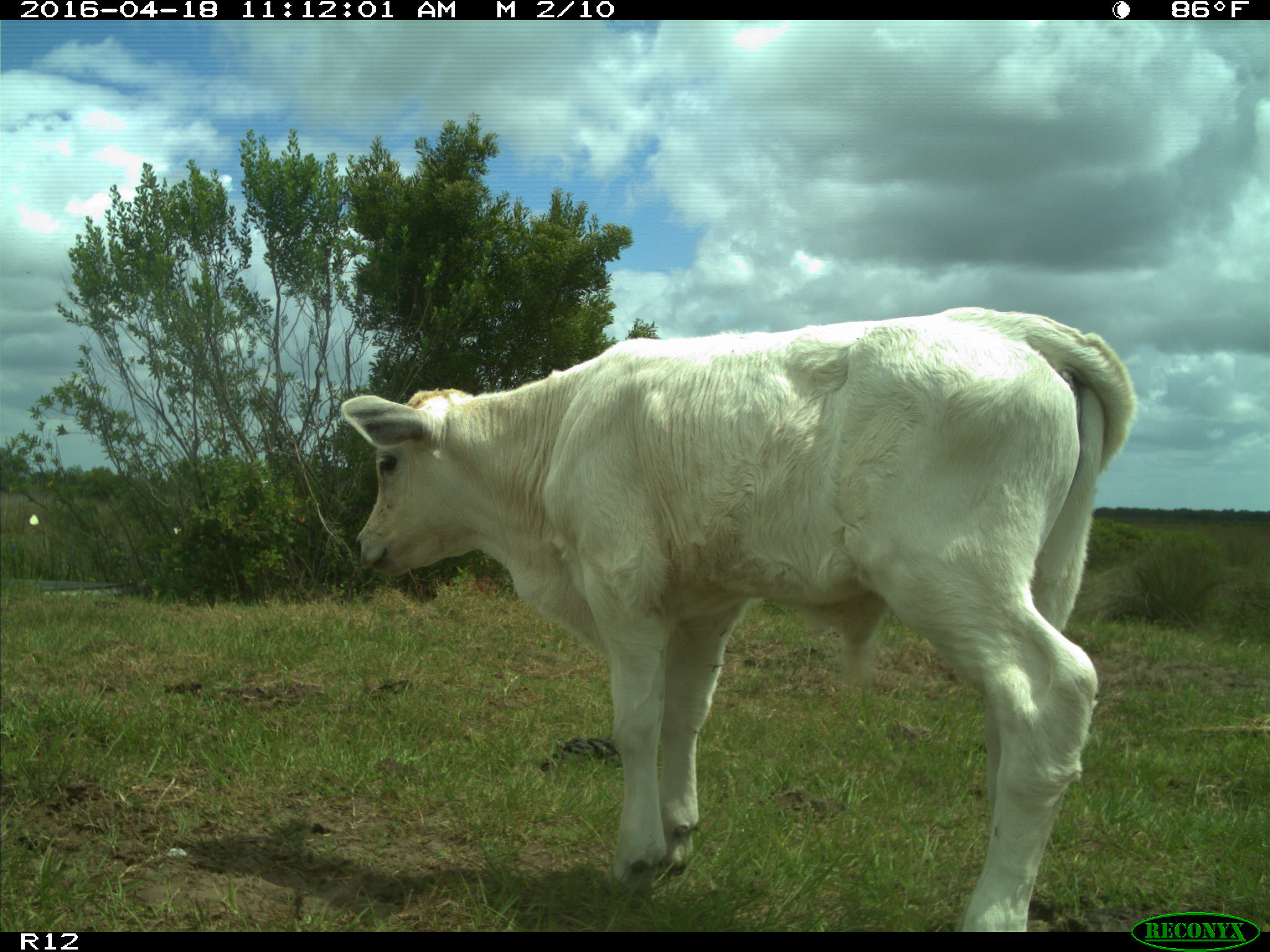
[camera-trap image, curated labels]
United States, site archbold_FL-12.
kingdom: Animalia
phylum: Chordata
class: Mammalia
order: Artiodactyla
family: Bovidae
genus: Bos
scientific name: Bos taurus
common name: domestic cow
Bos taurus (domestic cow).